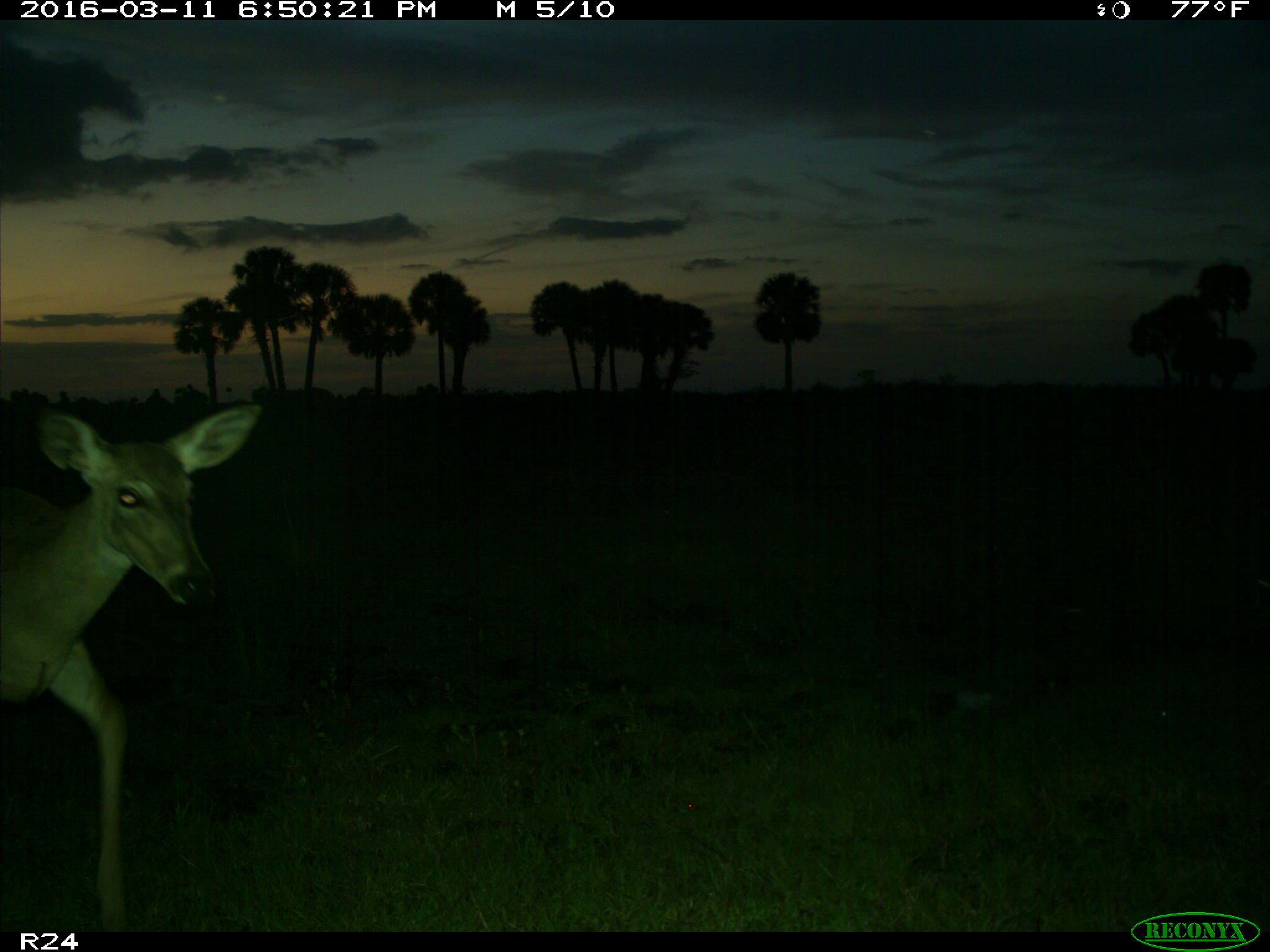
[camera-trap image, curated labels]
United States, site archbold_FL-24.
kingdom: Animalia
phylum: Chordata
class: Mammalia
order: Artiodactyla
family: Cervidae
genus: Odocoileus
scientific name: Odocoileus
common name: deer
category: unidentified deer